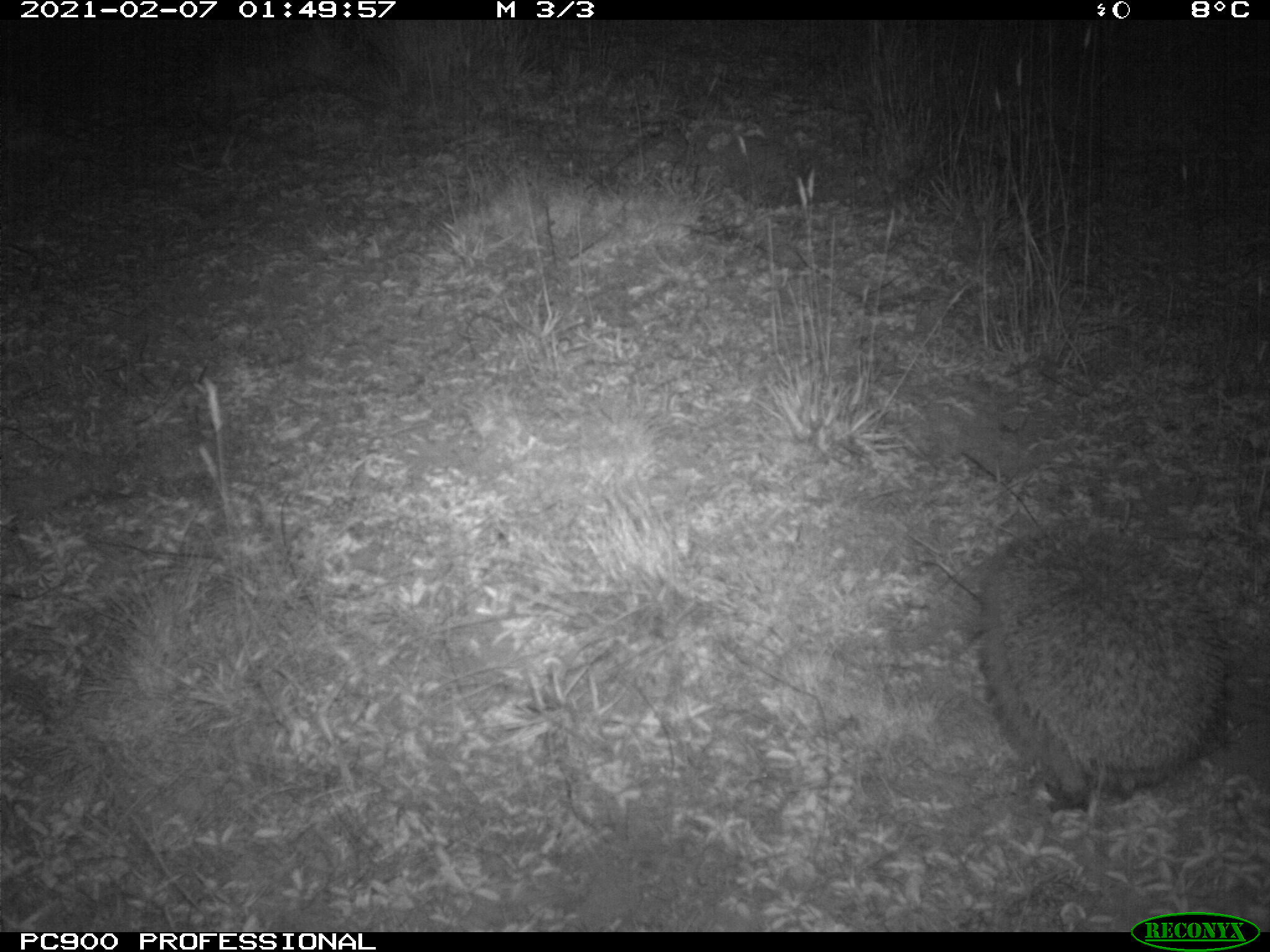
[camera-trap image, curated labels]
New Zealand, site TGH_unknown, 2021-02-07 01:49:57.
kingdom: Animalia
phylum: Chordata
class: Mammalia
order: Eulipotyphla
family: Erinaceidae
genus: Erinaceus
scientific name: Erinaceus europaeus europaeus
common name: european hedgehog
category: hedgehog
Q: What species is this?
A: Hedgehog (european hedgehog) (Erinaceus europaeus europaeus).